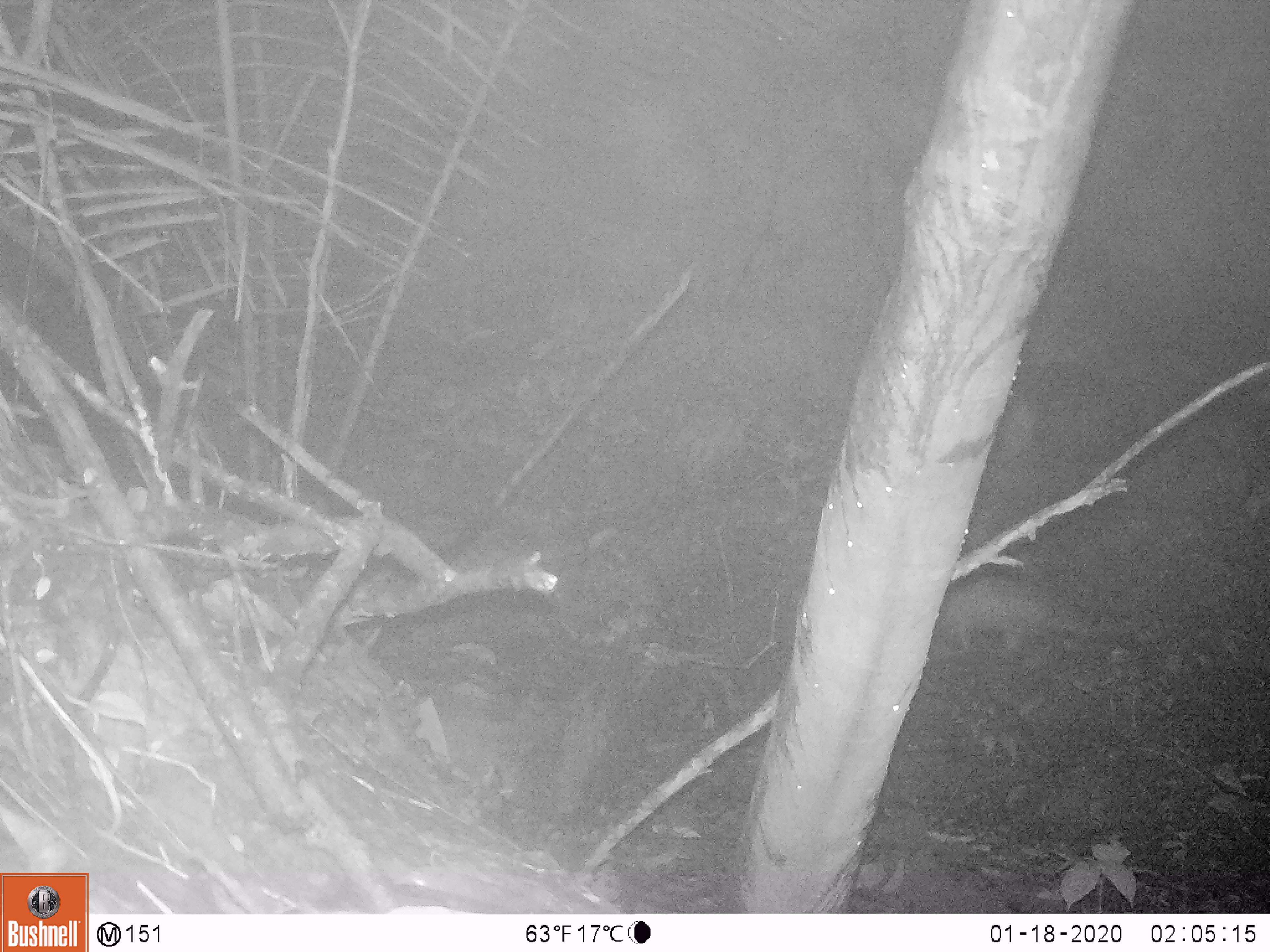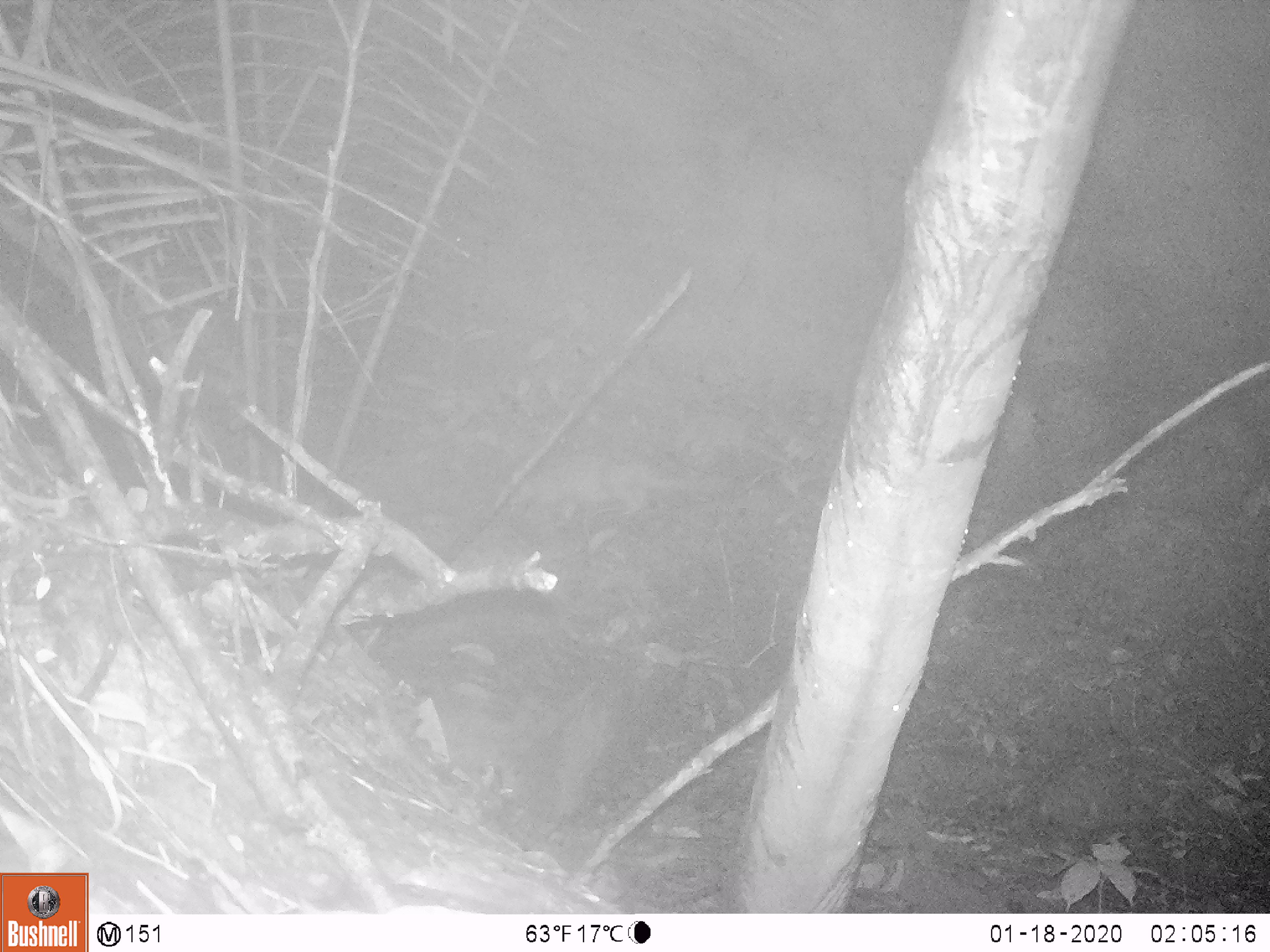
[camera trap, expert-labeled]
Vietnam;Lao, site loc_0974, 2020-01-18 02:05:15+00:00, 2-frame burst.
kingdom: Animalia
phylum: Chordata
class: Mammalia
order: Rodentia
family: Hystricidae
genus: Atherurus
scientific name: Atherurus macrourus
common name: asiatic brush-tailed porcupine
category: asiatic brush tailed porcupine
Asiatic brush tailed porcupine (asiatic brush-tailed porcupine) (Atherurus macrourus). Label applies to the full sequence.